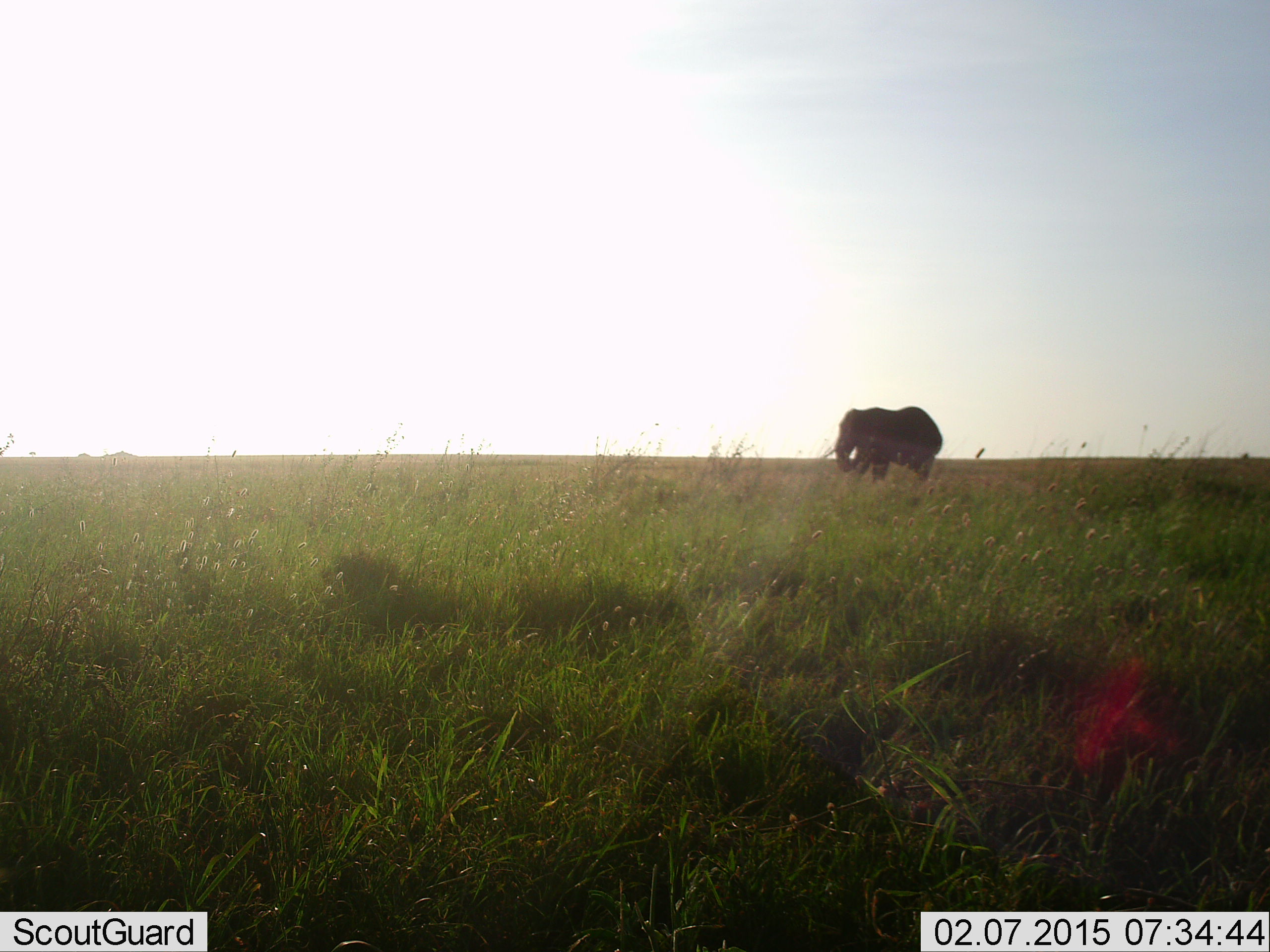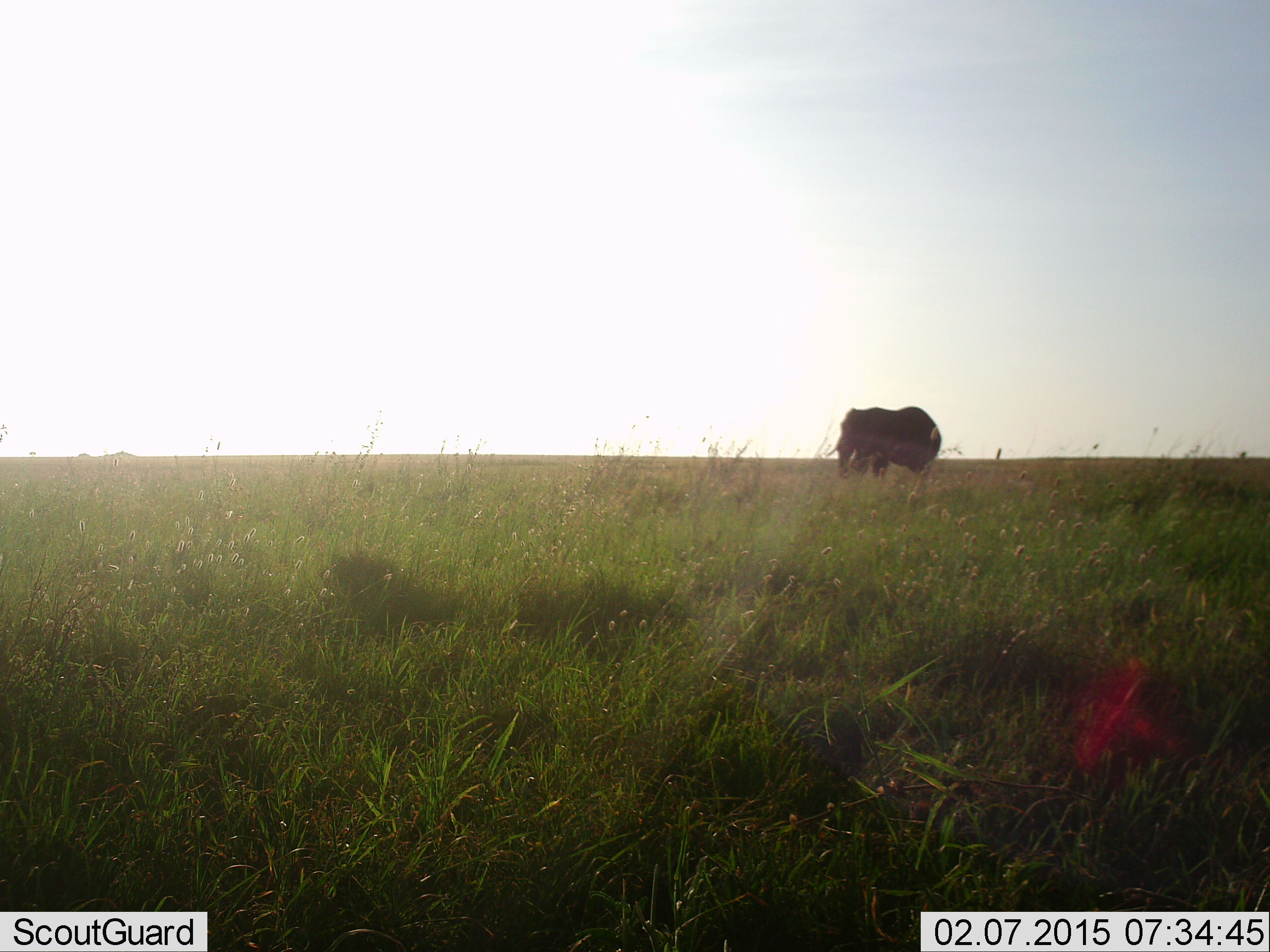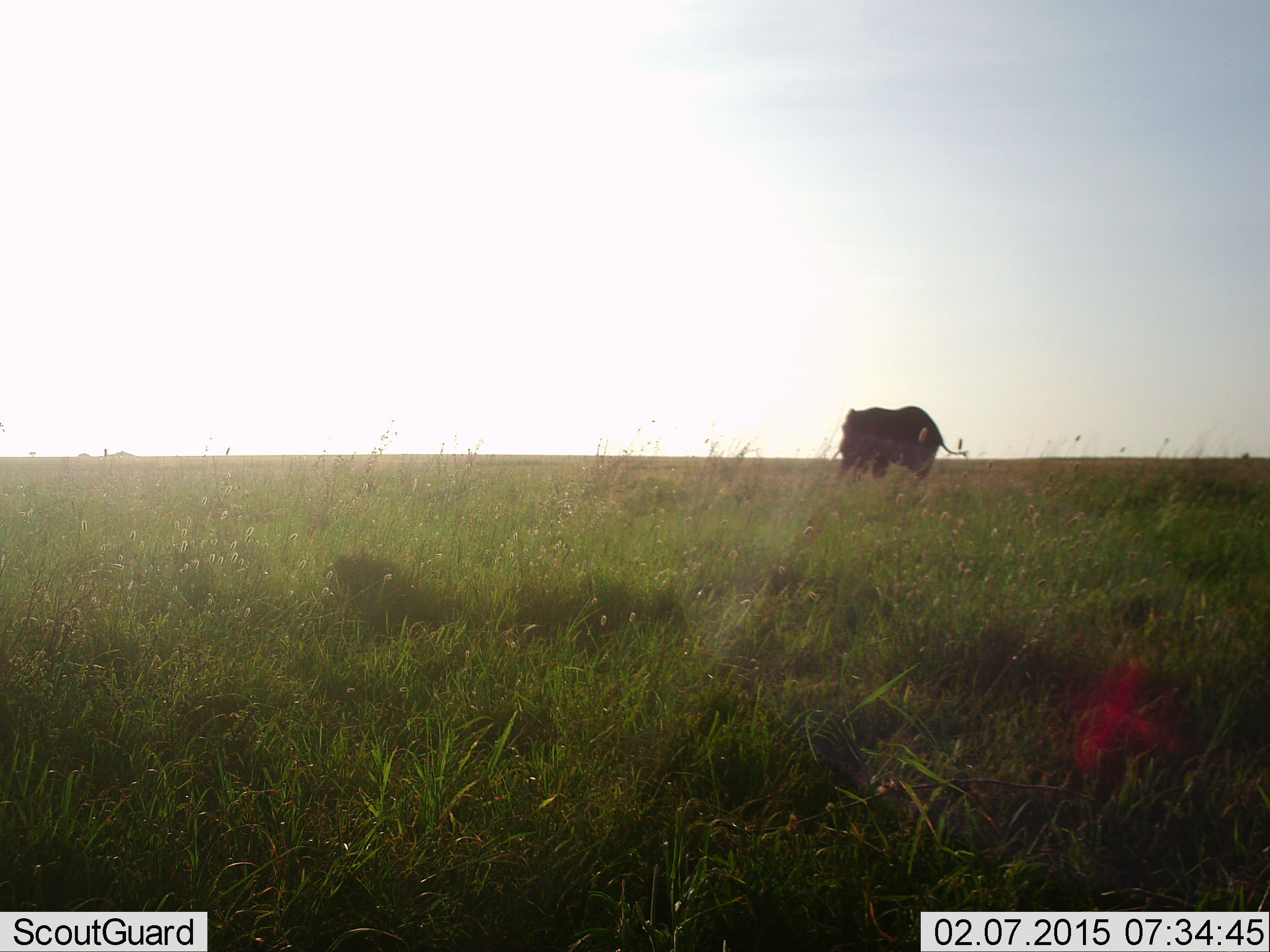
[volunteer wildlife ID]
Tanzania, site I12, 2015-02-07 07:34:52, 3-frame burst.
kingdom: Animalia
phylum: Chordata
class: Mammalia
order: Proboscidea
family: Elephantidae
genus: Loxodonta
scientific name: Loxodonta africana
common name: african bush elephant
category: elephant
Elephant (african bush elephant) (Loxodonta africana), count 1. Behavior (volunteer vote fractions): standing 100%, resting 0%, moving 10%, interacting 0%. Young present (vote fraction): 0%. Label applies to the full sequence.